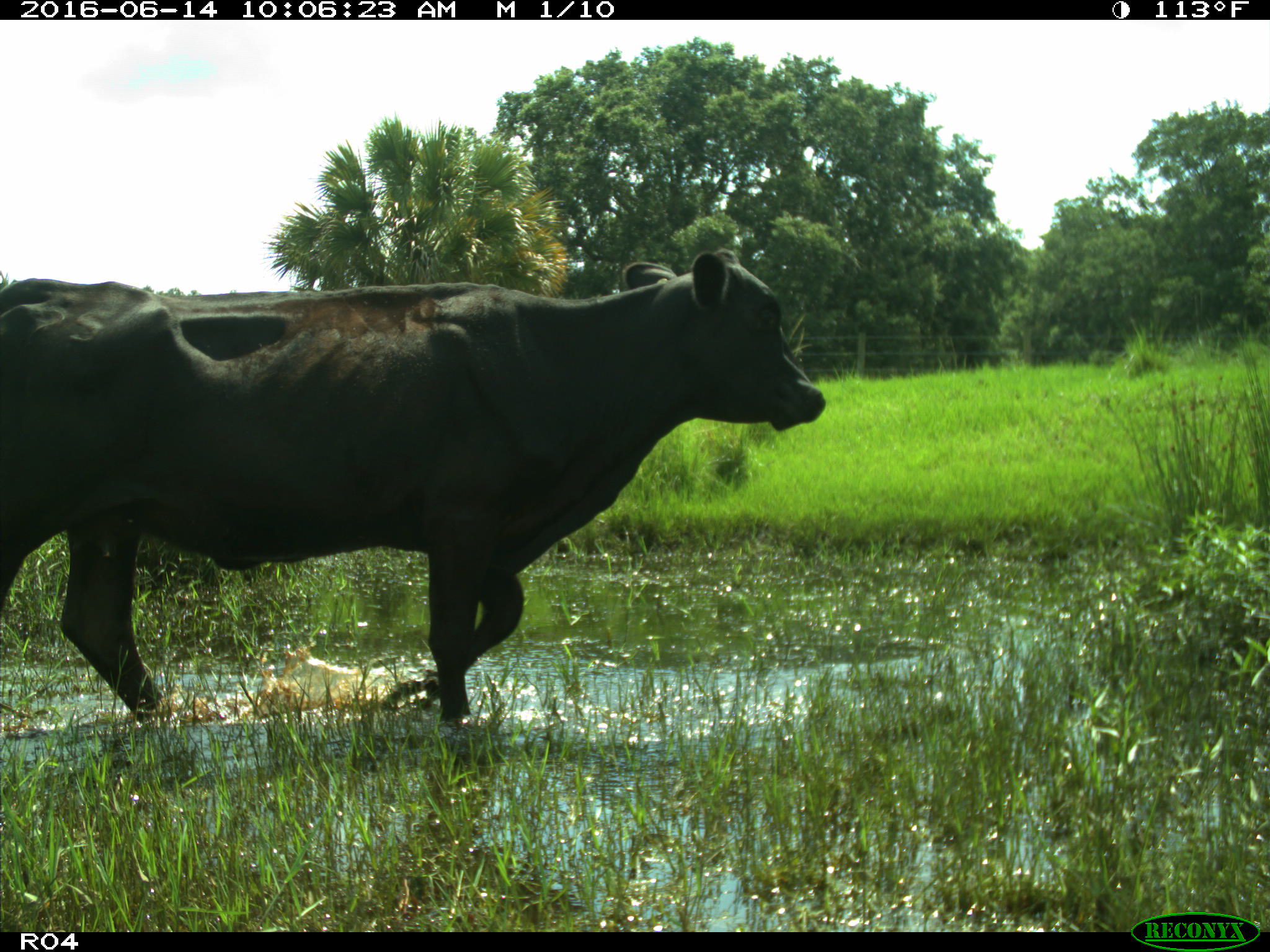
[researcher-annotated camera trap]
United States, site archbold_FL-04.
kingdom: Animalia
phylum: Chordata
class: Mammalia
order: Artiodactyla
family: Bovidae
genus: Bos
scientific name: Bos taurus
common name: domestic cow